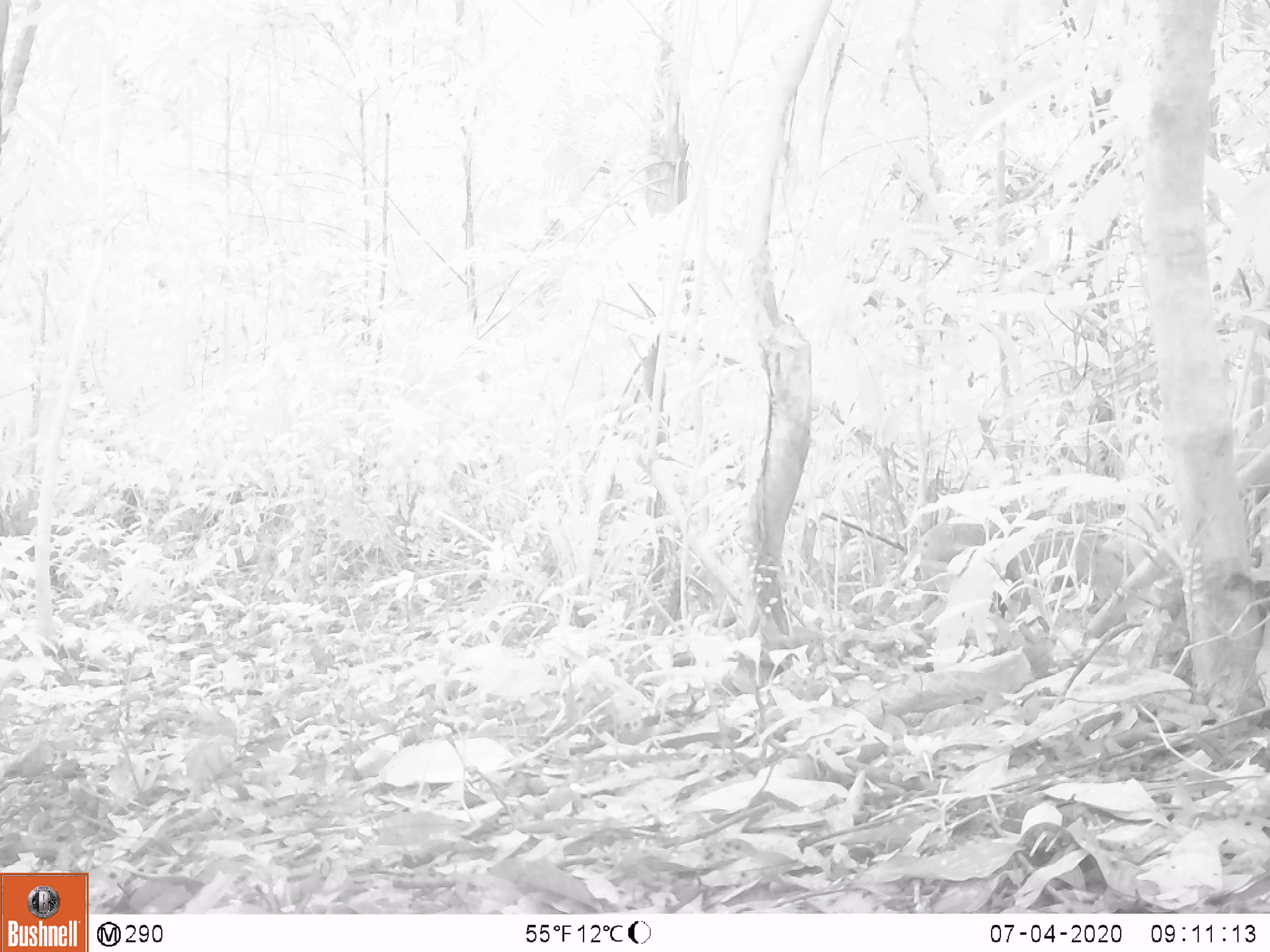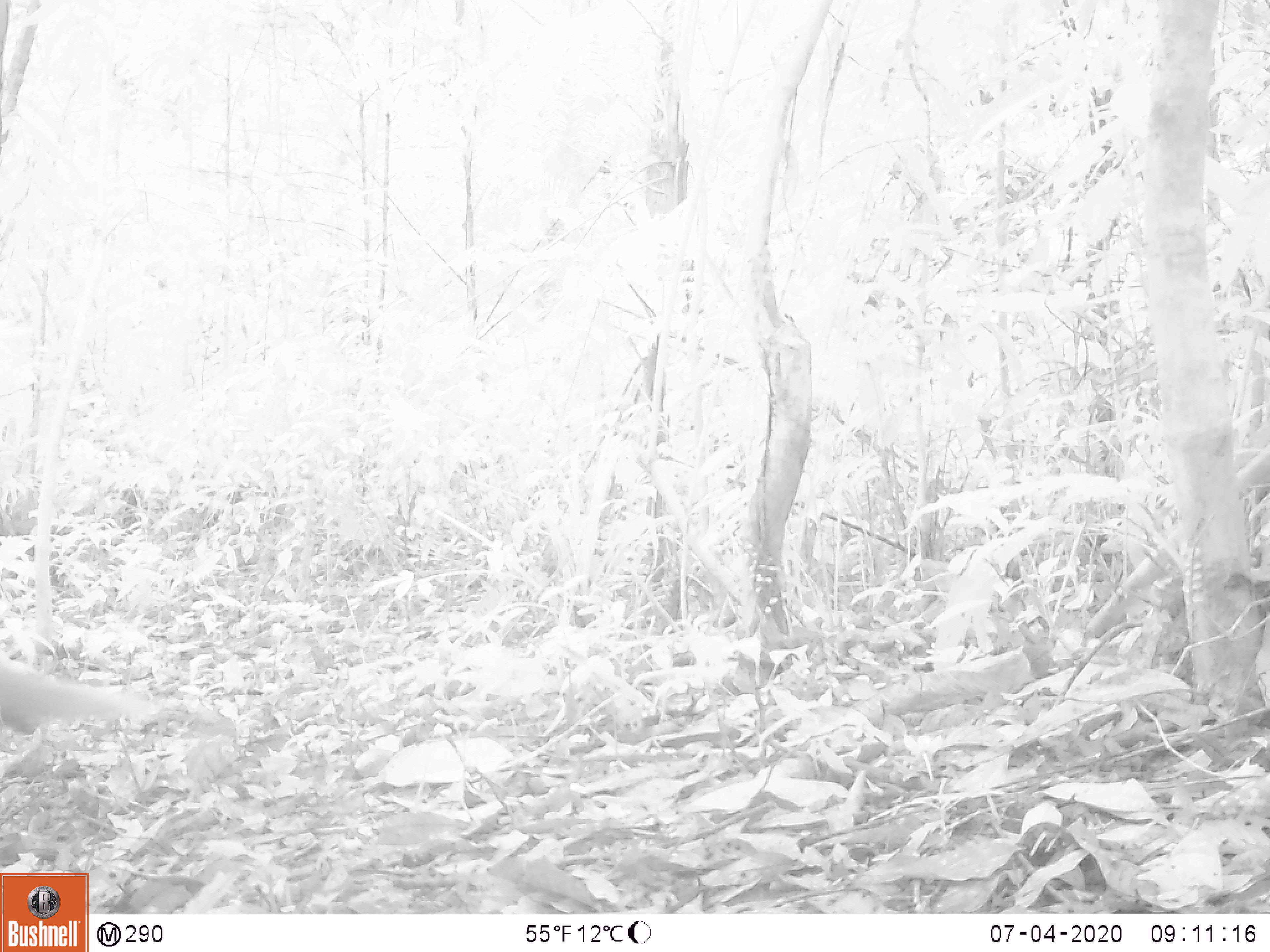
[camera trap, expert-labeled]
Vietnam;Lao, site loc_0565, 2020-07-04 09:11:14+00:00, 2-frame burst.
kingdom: Animalia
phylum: Chordata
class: Mammalia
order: Carnivora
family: Herpestidae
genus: Urva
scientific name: Urva urva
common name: crab-eating mongoose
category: crab eating mongoose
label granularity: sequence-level